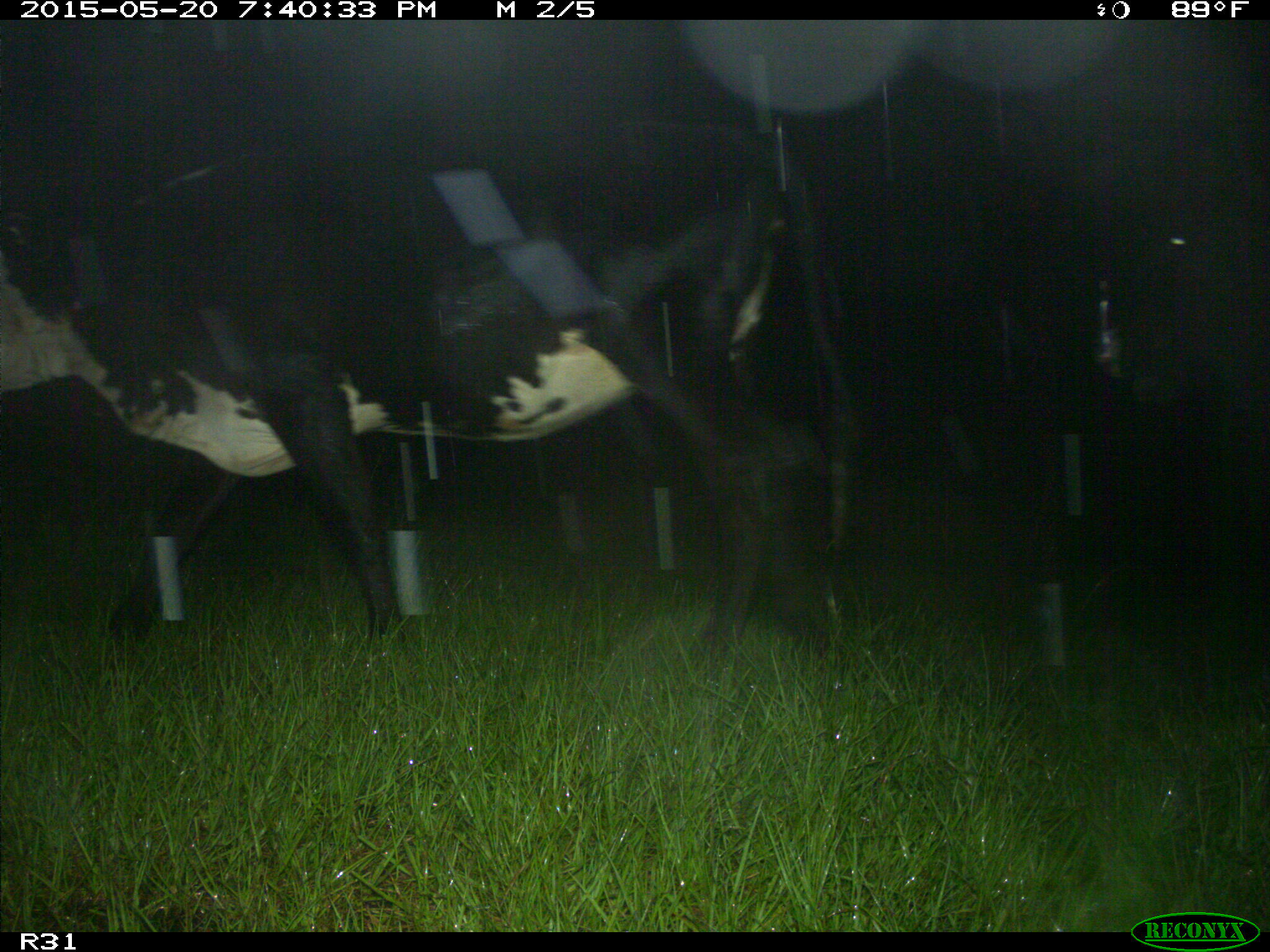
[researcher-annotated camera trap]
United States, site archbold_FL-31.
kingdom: Animalia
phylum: Chordata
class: Mammalia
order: Artiodactyla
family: Bovidae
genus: Bos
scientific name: Bos taurus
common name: domestic cow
Bos taurus (domestic cow).